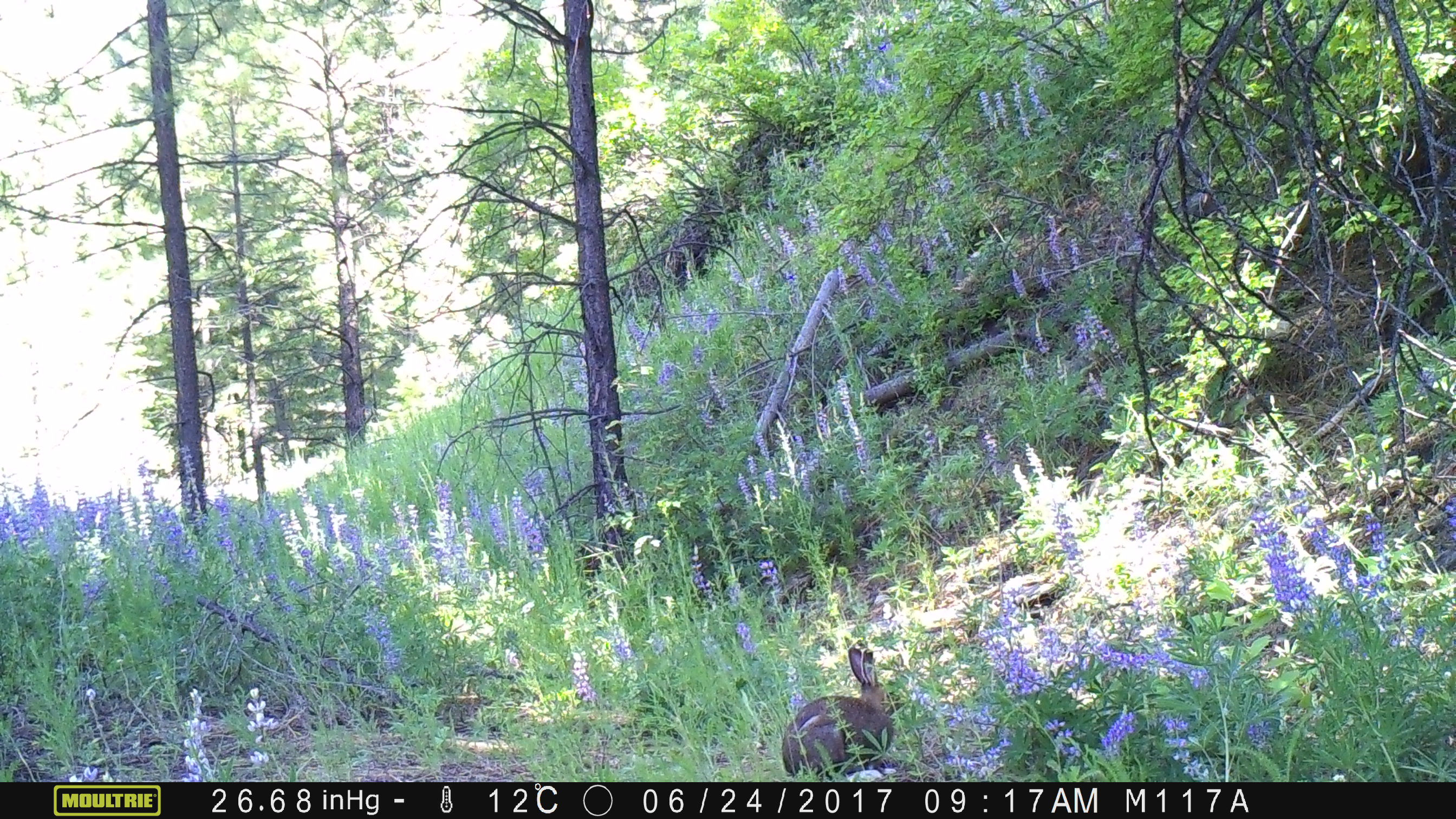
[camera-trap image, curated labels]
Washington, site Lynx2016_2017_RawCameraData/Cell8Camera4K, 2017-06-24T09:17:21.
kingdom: Animalia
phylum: Chordata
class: Mammalia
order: Lagomorpha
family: Leporidae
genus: Lepus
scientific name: Lepus americanus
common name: snowshoe hare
Lepus americanus (snowshoe hare). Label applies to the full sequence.